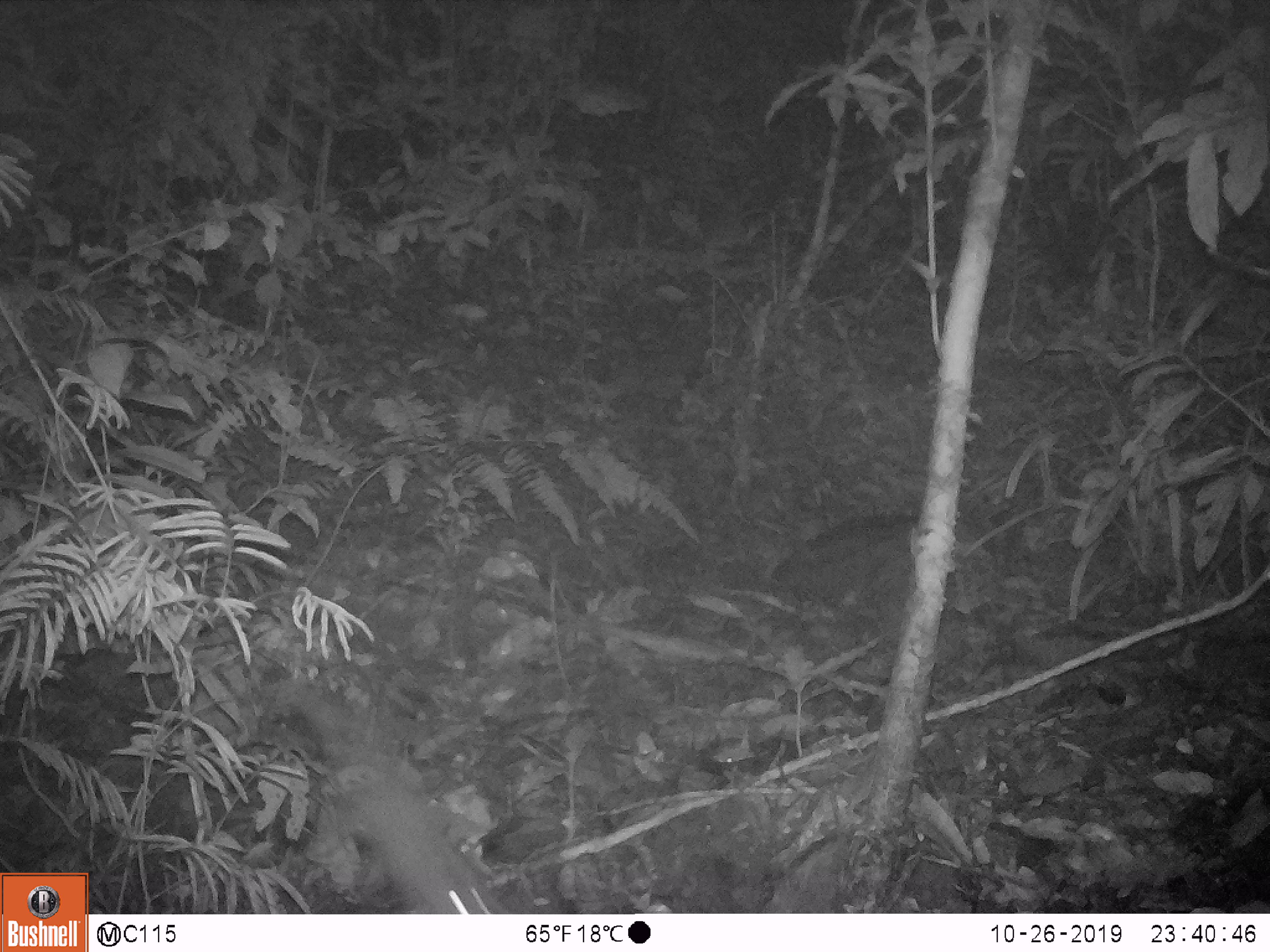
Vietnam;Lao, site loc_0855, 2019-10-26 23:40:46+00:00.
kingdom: Animalia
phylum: Chordata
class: Mammalia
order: Rodentia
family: Muridae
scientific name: Muridae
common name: old-world mice and rats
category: unidentified murid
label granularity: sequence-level